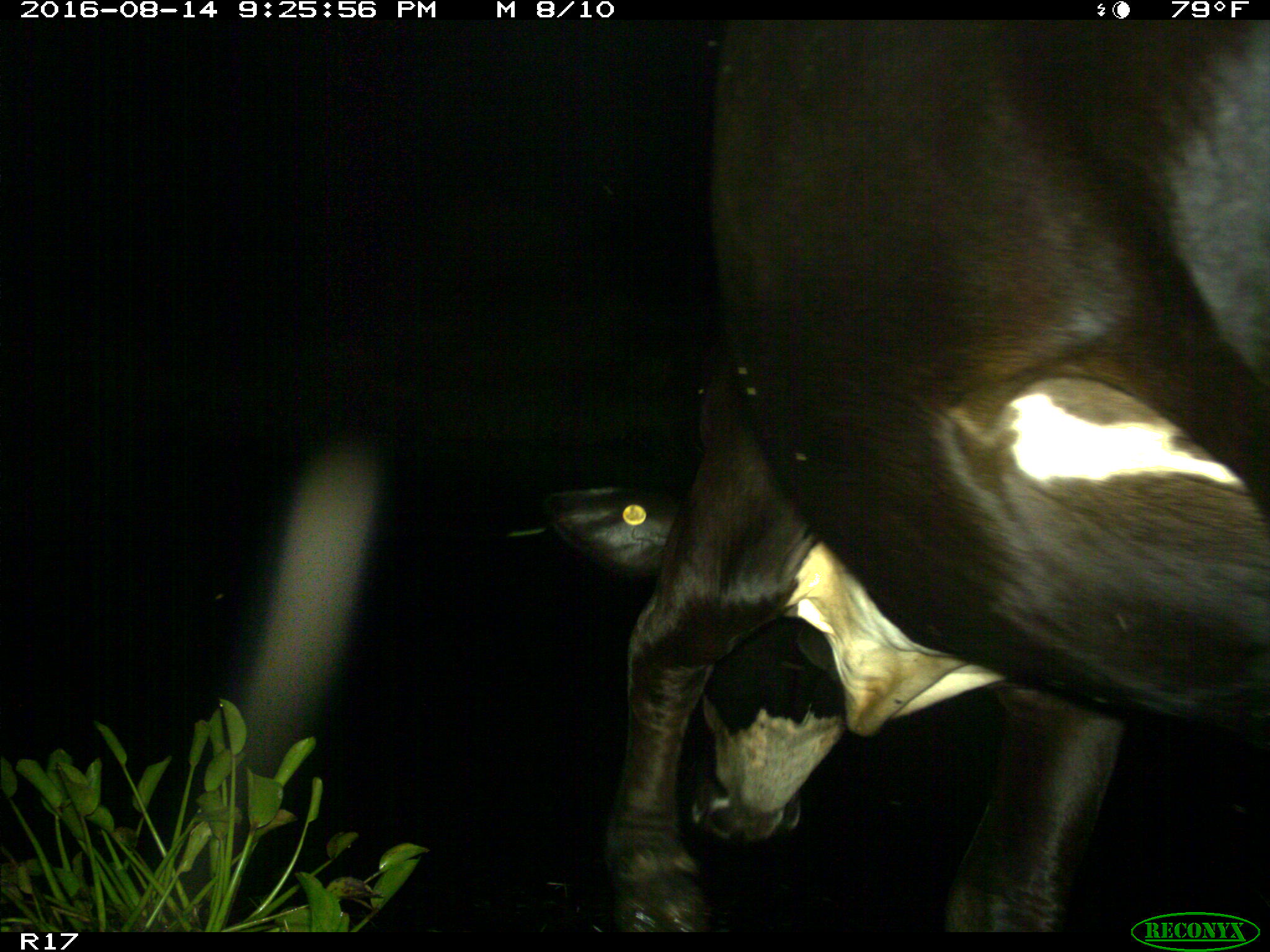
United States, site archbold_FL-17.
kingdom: Animalia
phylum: Chordata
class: Mammalia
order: Artiodactyla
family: Bovidae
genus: Bos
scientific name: Bos taurus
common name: domestic cow